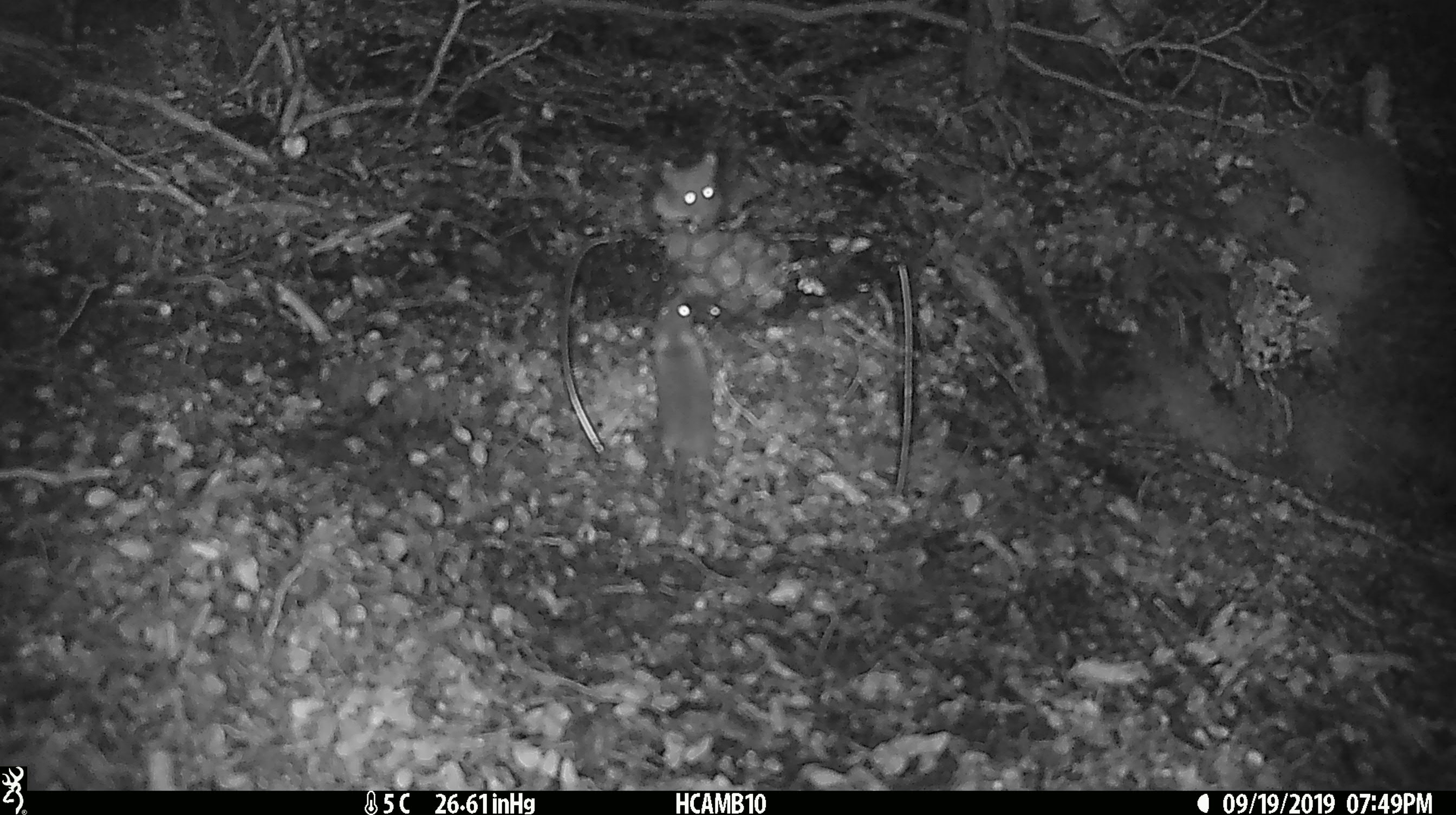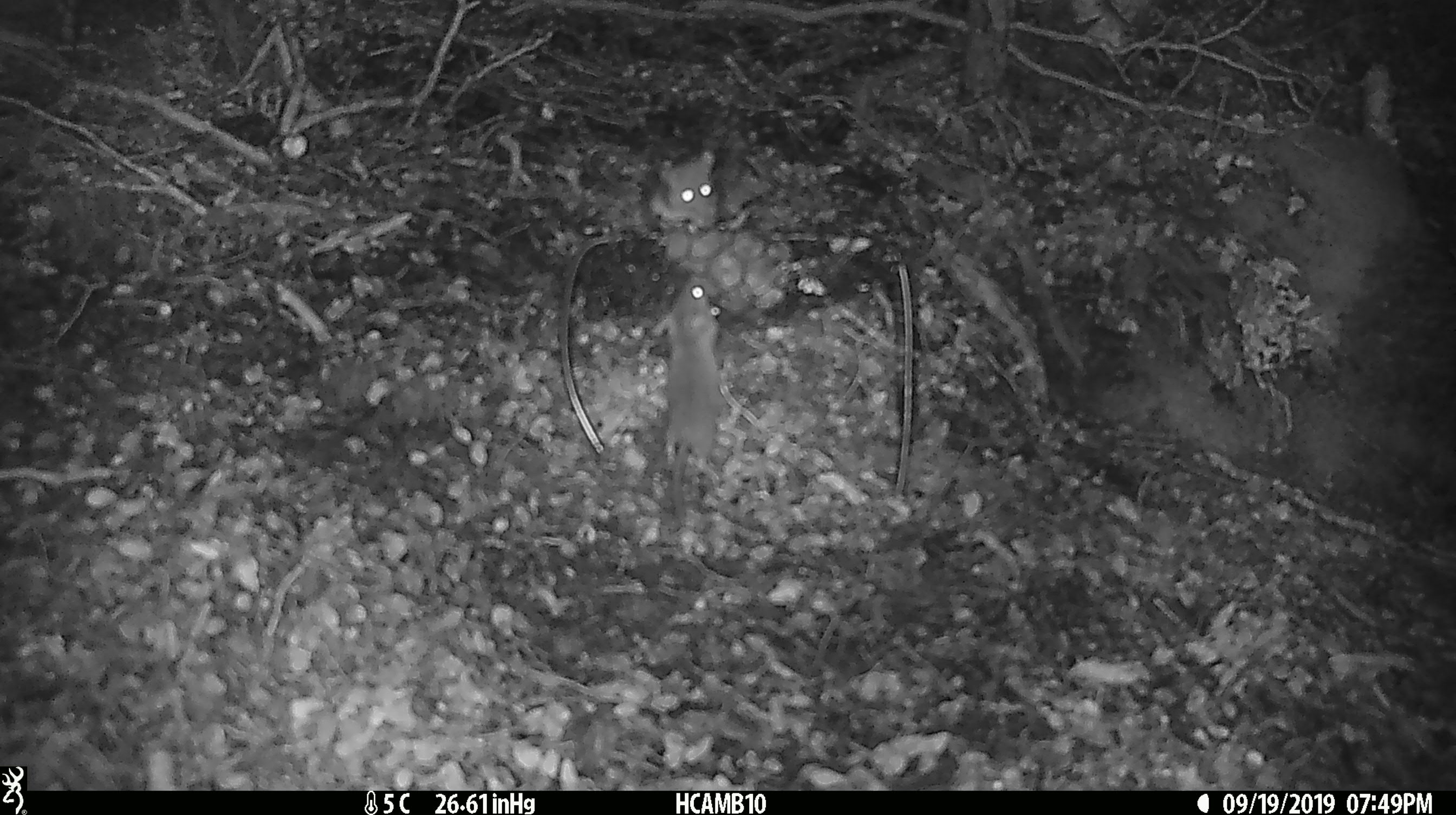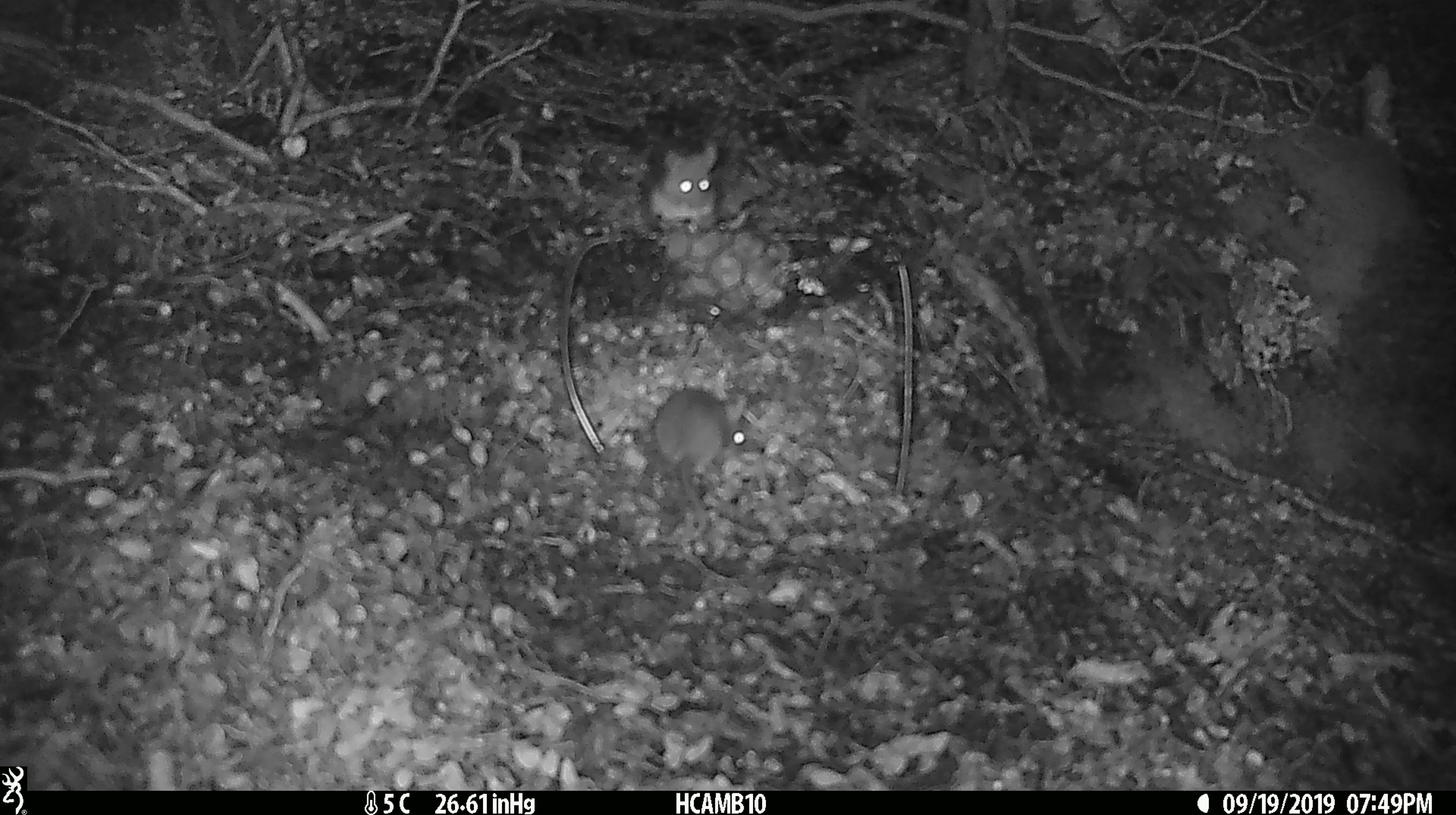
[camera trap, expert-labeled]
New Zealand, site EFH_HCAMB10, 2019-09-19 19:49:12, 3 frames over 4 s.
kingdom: Animalia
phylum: Chordata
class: Mammalia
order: Rodentia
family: Muridae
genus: Mus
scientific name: Mus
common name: mouse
Mouse (Mus).